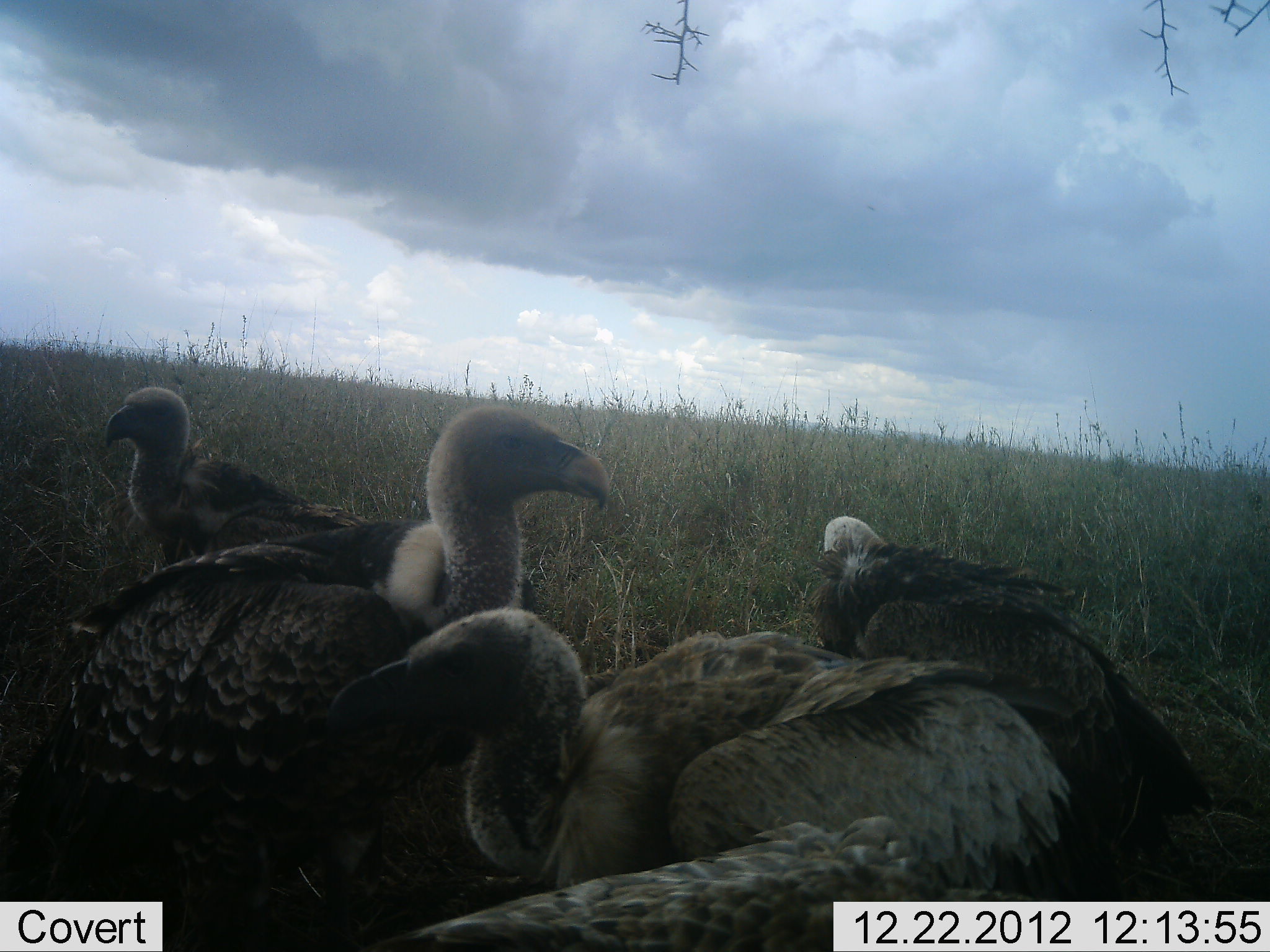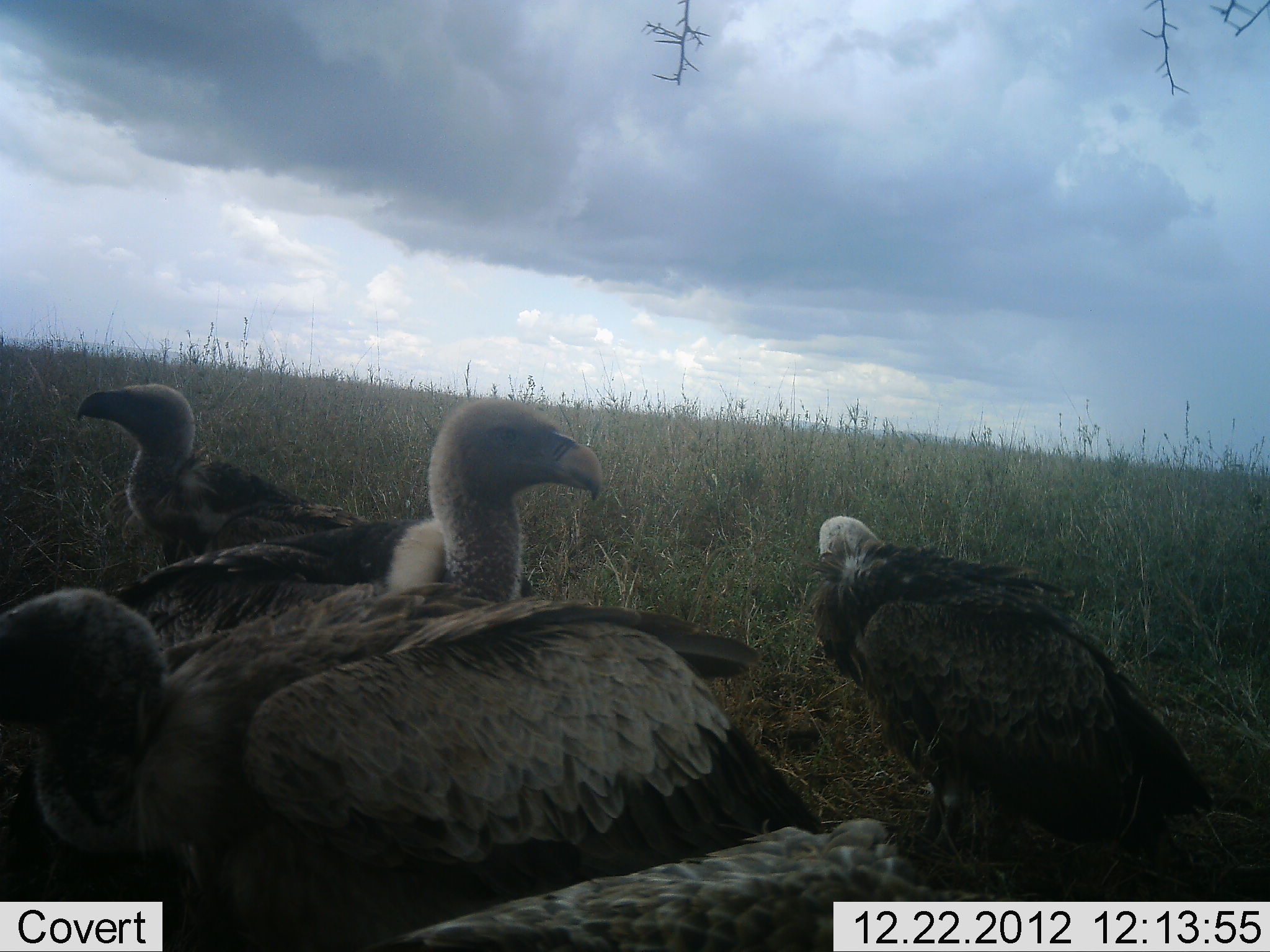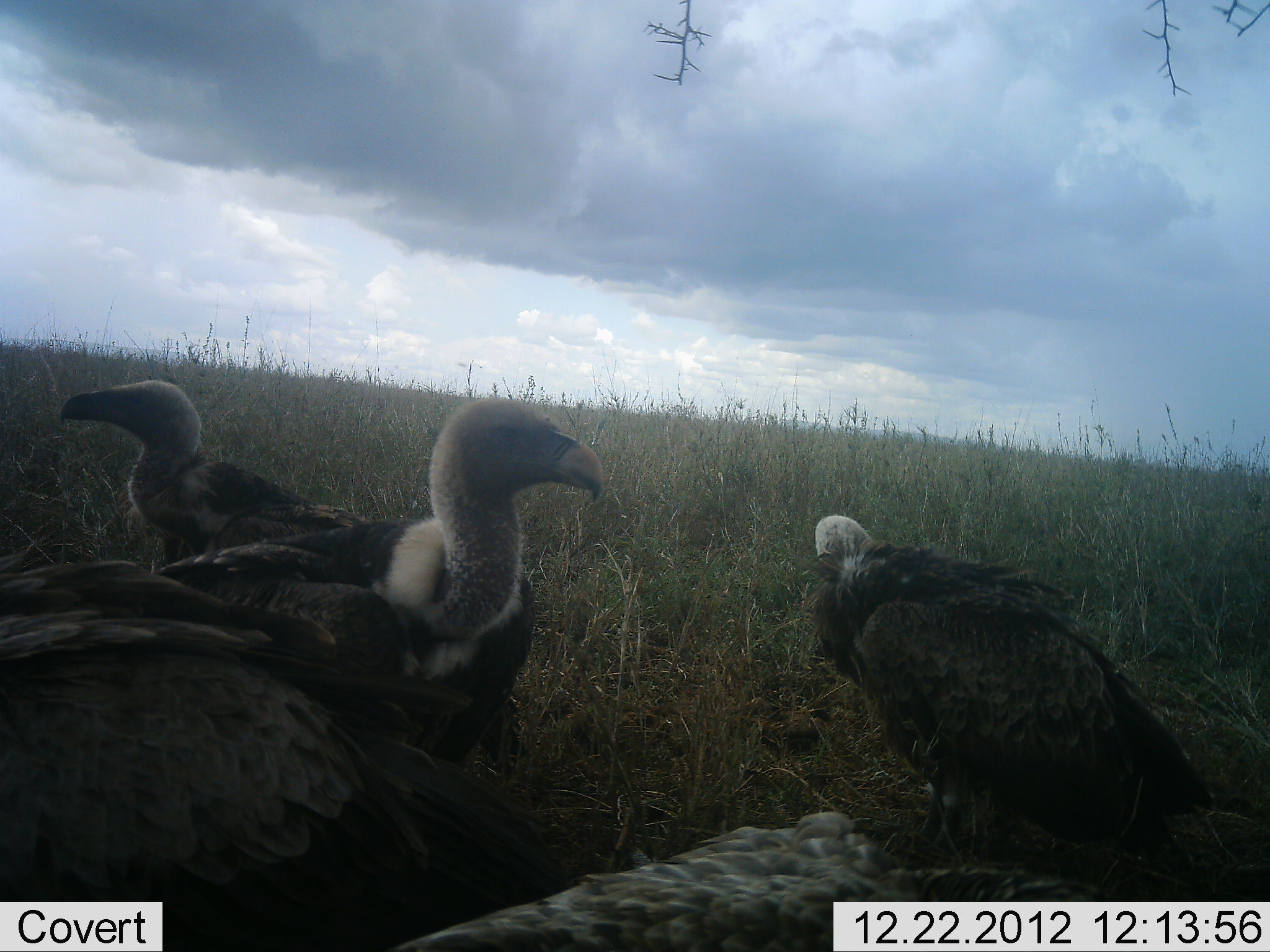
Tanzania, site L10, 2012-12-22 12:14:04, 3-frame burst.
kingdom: Animalia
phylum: Chordata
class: Aves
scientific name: Aves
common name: bird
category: otherbird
Otherbird (bird) (Aves), count 4. Behavior (volunteer vote fractions): standing 80%, resting 20%, moving 60%, interacting 0%. Young present (vote fraction): 0%. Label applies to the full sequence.